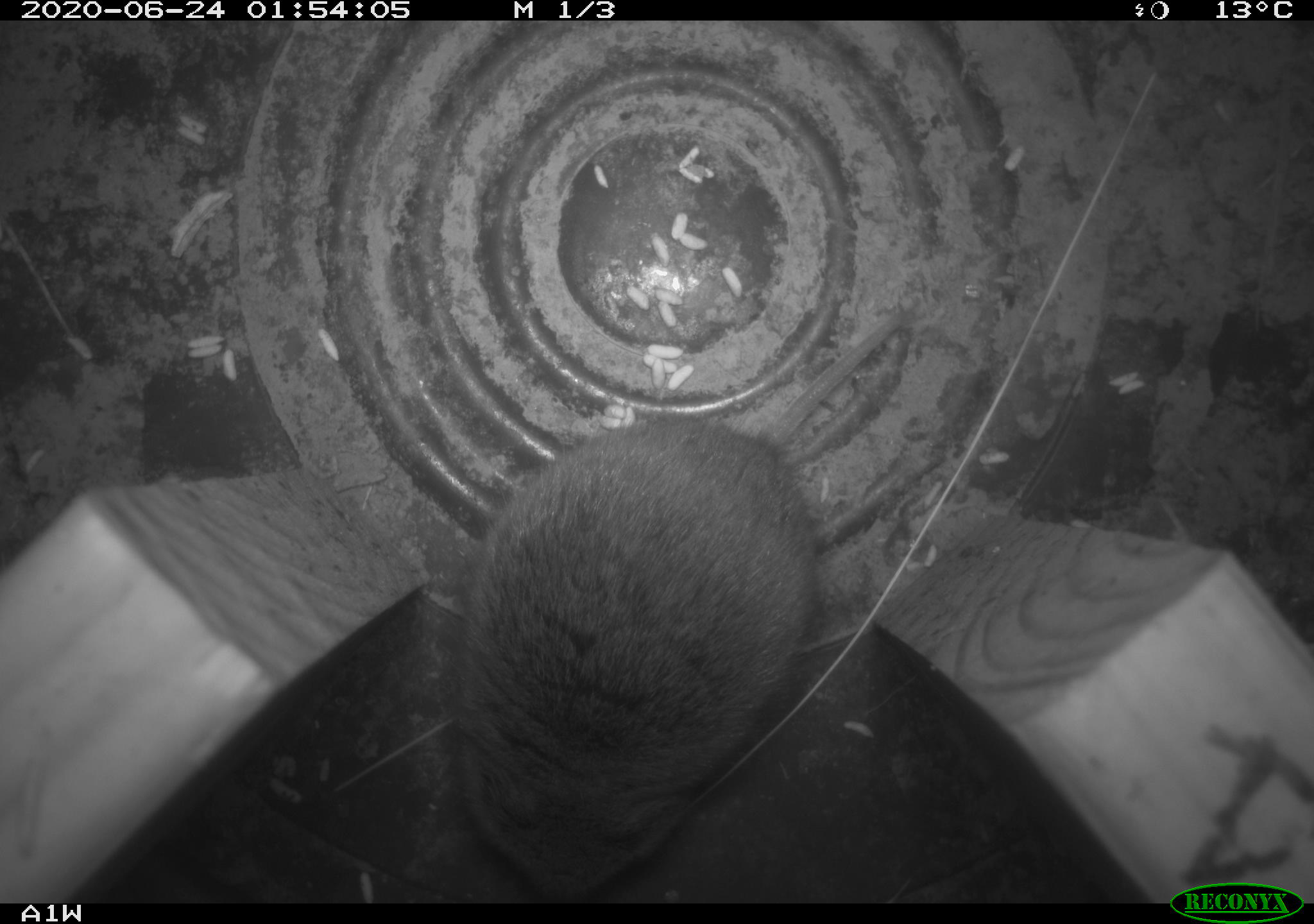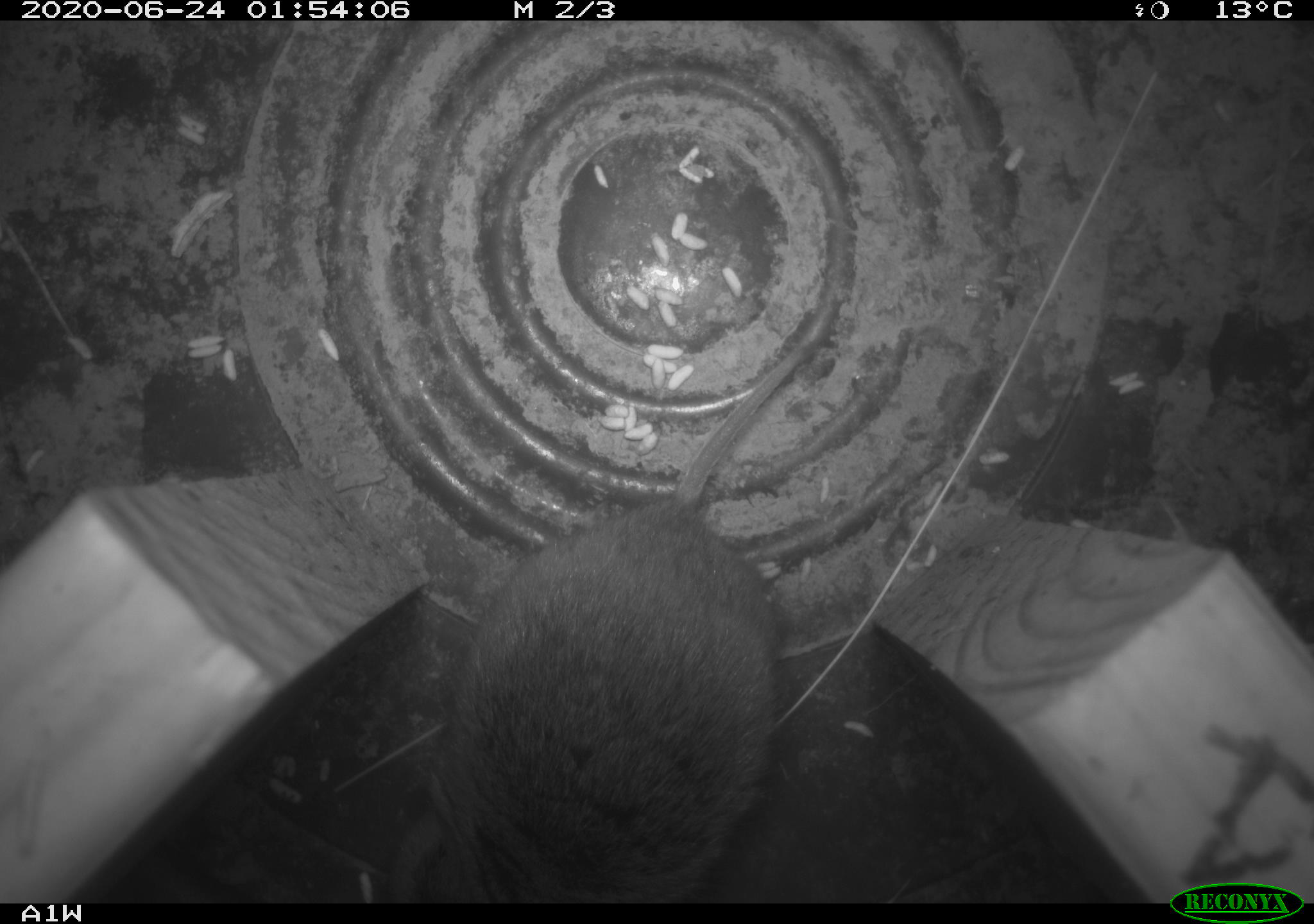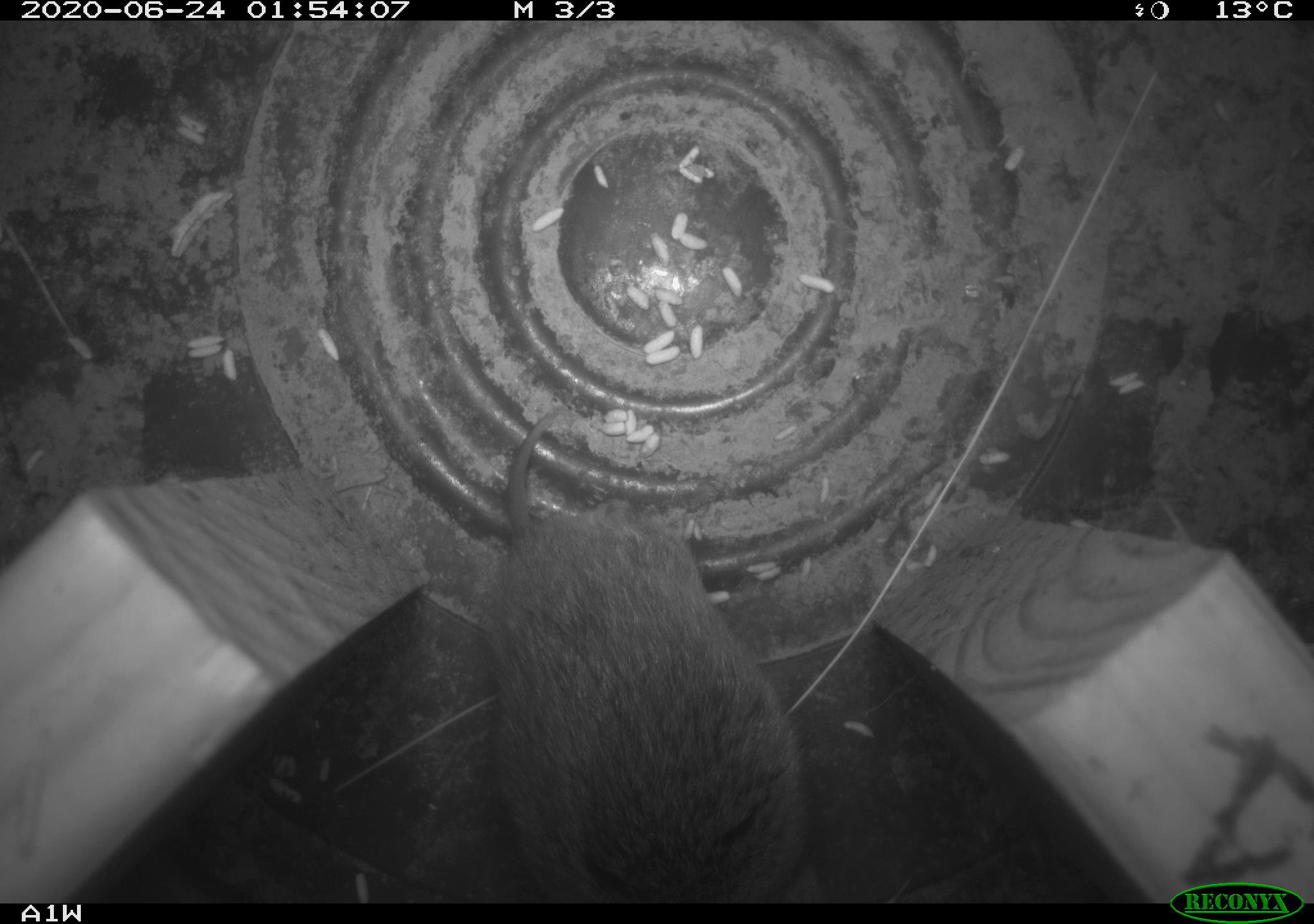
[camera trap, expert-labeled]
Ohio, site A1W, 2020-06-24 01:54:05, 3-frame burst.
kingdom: Animalia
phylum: Chordata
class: Mammalia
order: Rodentia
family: Cricetidae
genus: Microtus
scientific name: Microtus pennsylvanicus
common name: meadow vole